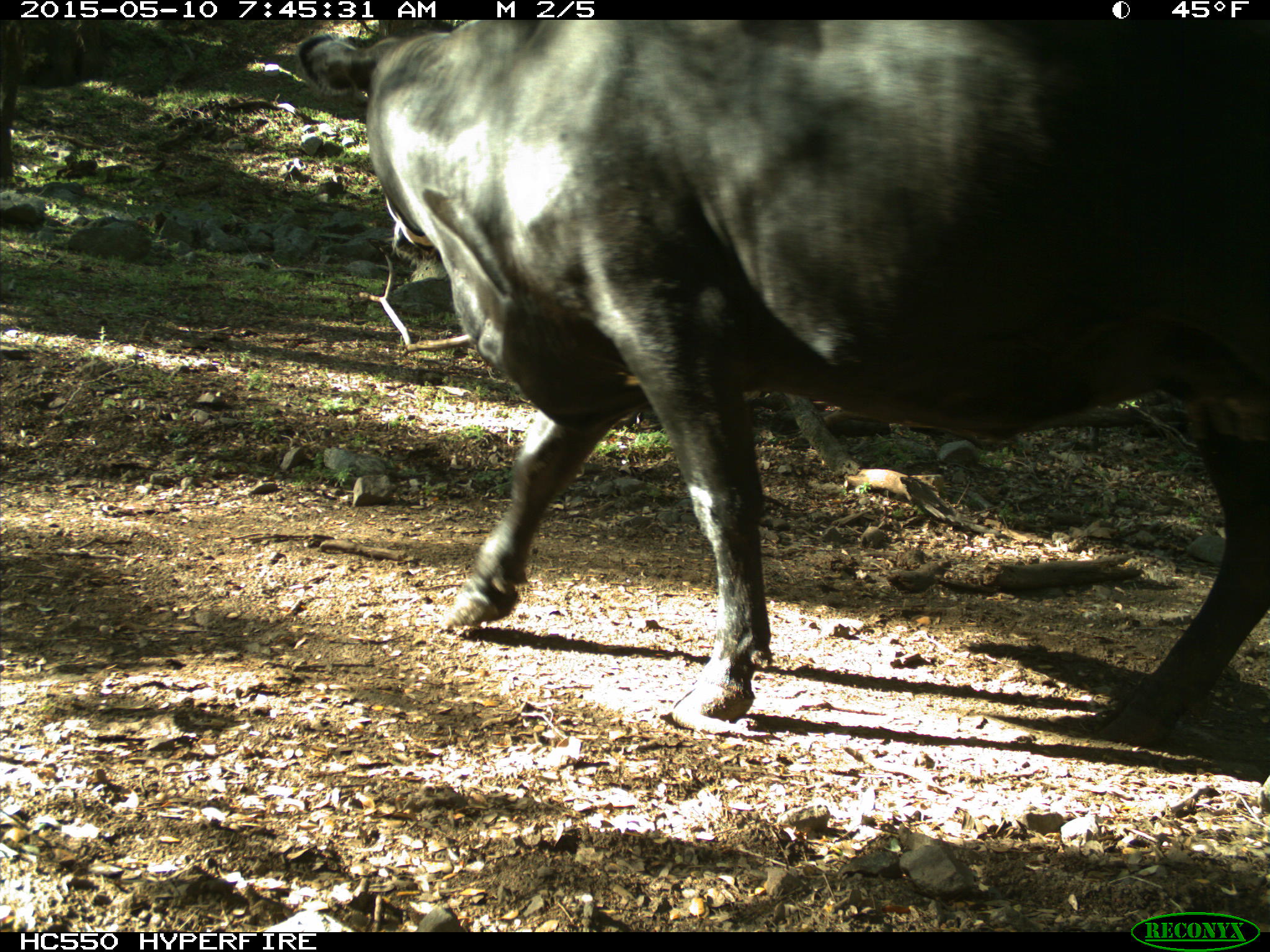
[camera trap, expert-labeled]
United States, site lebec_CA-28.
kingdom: Animalia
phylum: Chordata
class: Mammalia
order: Artiodactyla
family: Bovidae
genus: Bos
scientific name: Bos taurus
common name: domestic cow